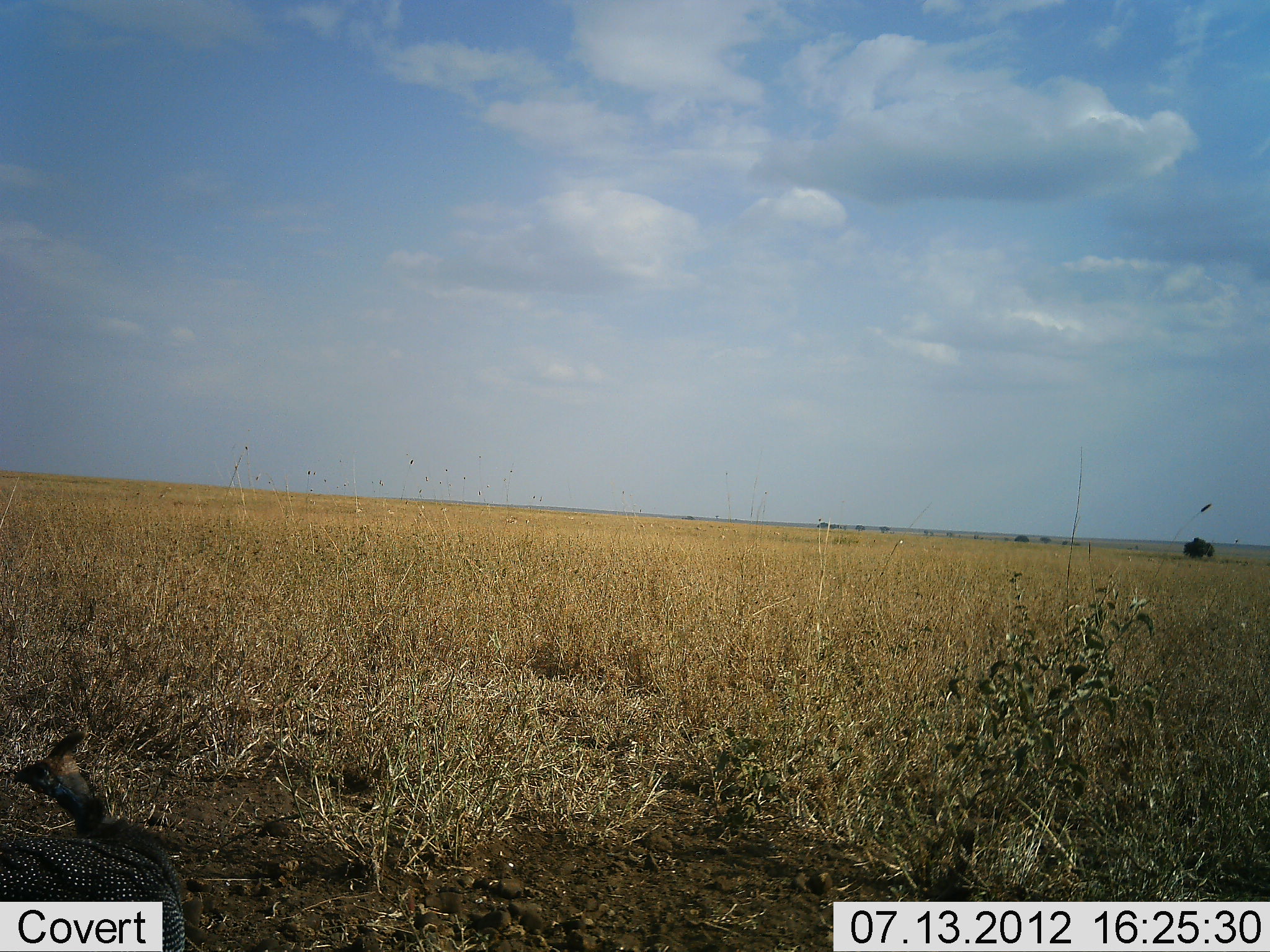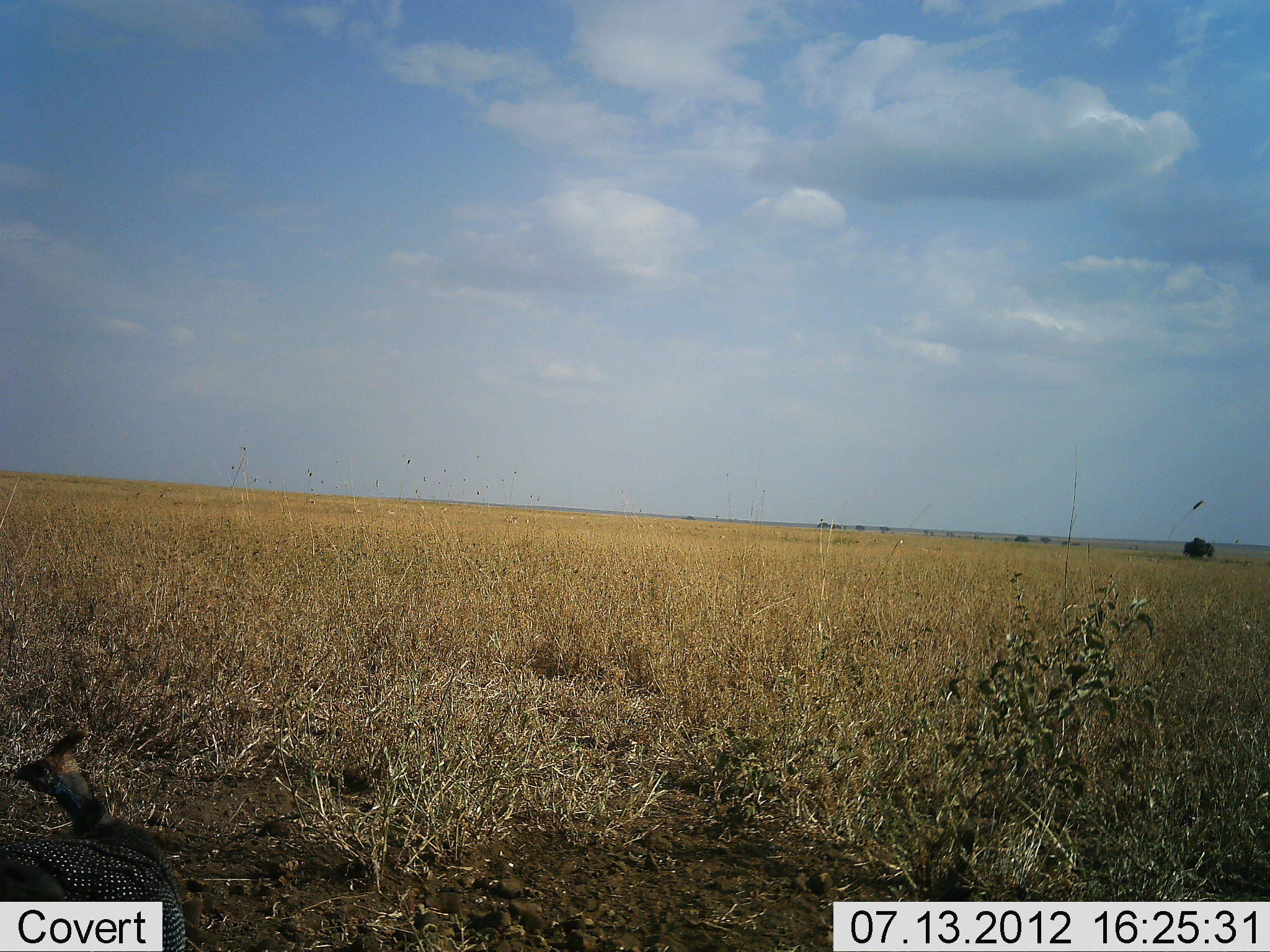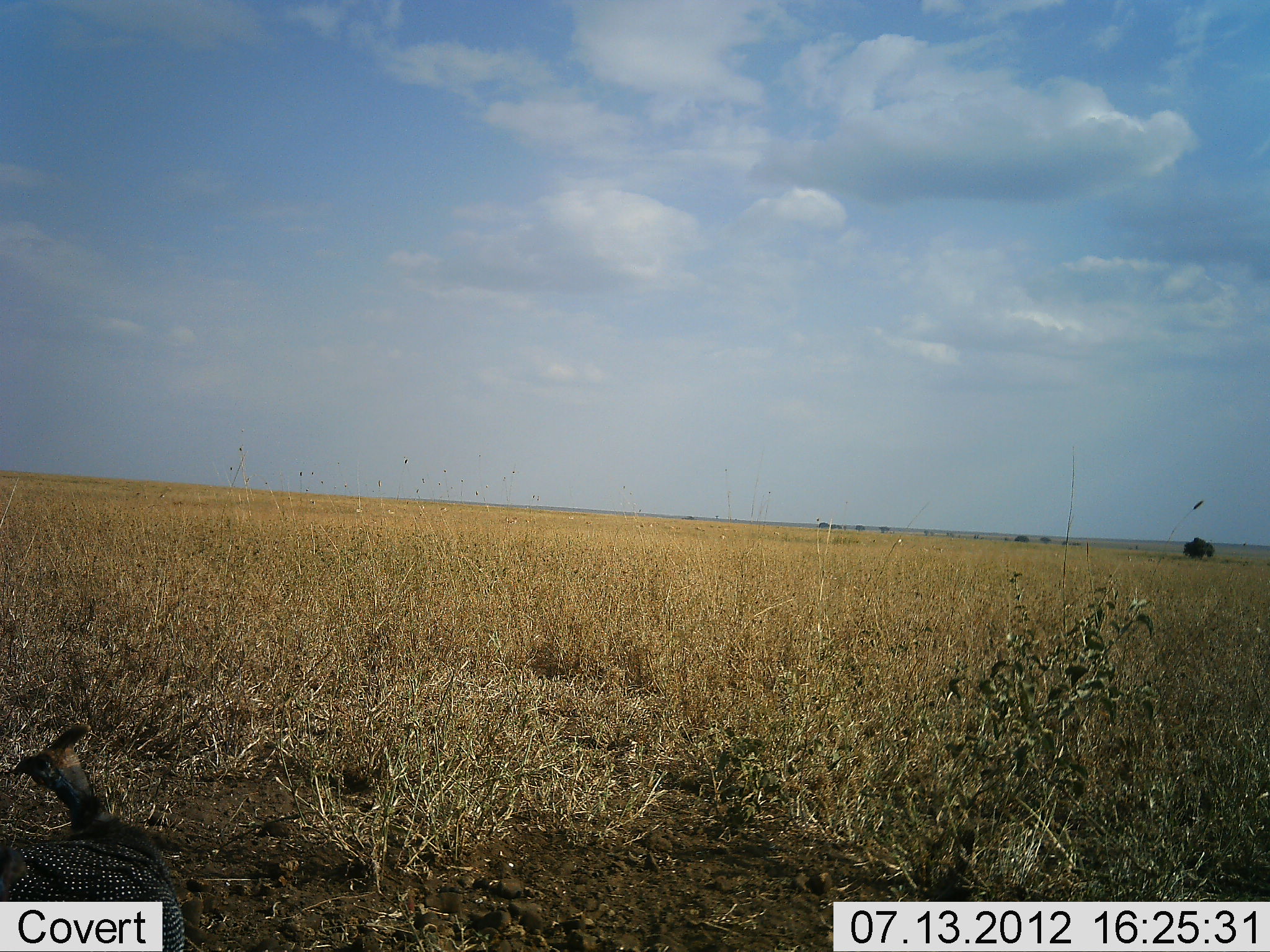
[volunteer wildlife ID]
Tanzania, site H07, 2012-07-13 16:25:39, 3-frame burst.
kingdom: Animalia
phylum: Chordata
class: Aves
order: Galliformes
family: Numididae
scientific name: Numididae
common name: guinea fowl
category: guineafowl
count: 1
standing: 70%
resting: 0%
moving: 30%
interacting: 0%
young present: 0%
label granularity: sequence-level